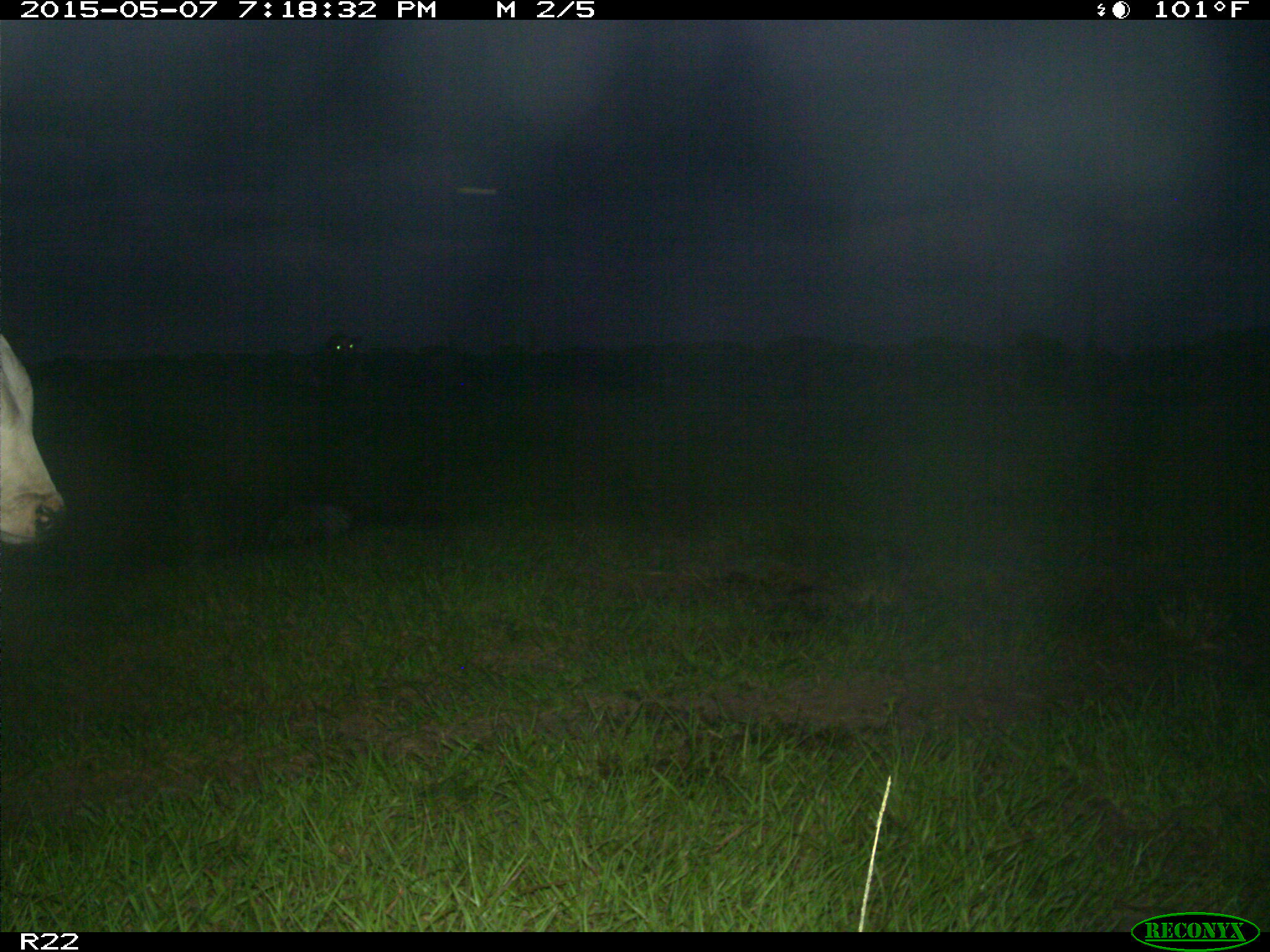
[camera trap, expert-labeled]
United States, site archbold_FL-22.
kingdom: Animalia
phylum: Chordata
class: Mammalia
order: Artiodactyla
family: Bovidae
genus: Bos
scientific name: Bos taurus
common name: domestic cow